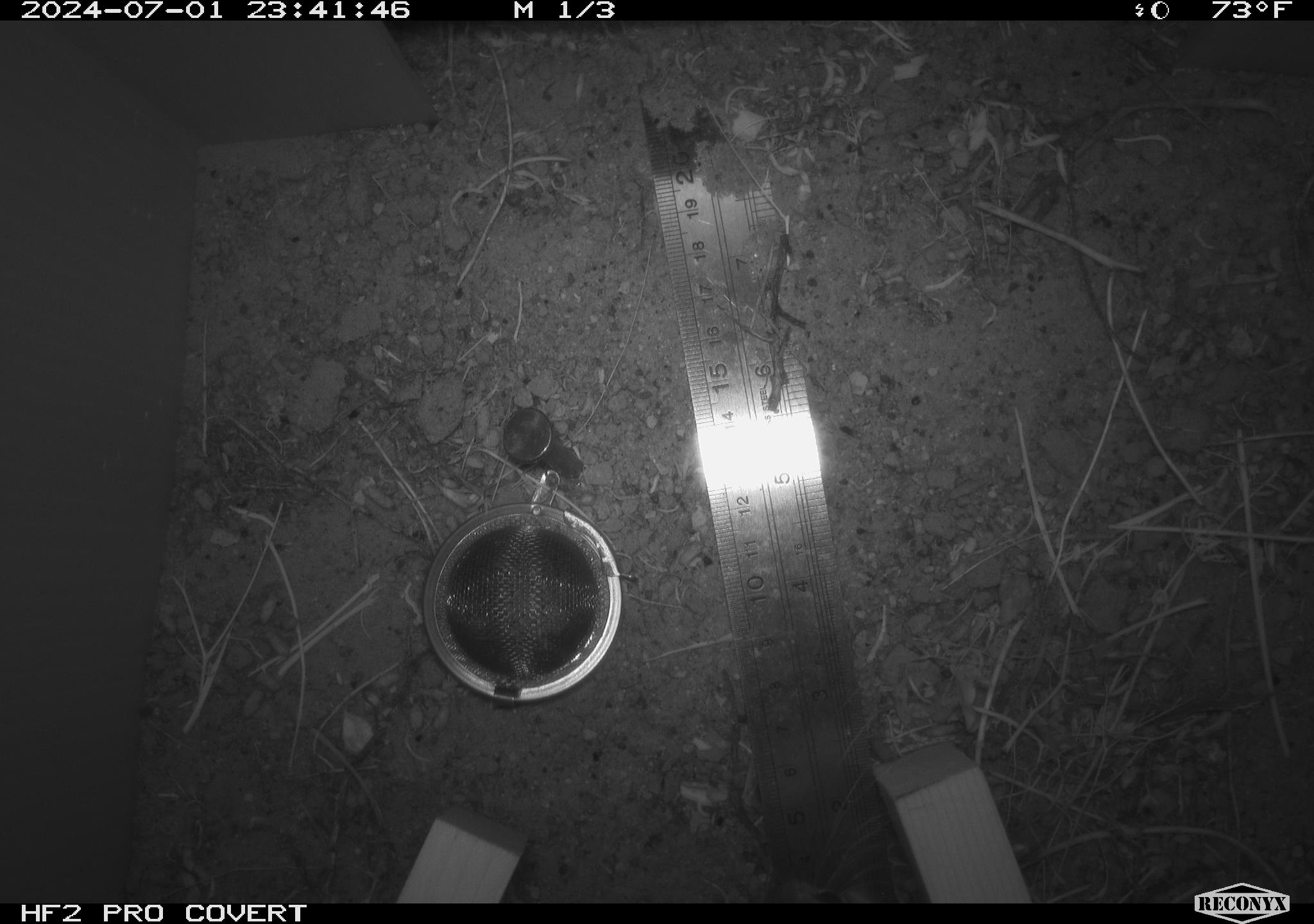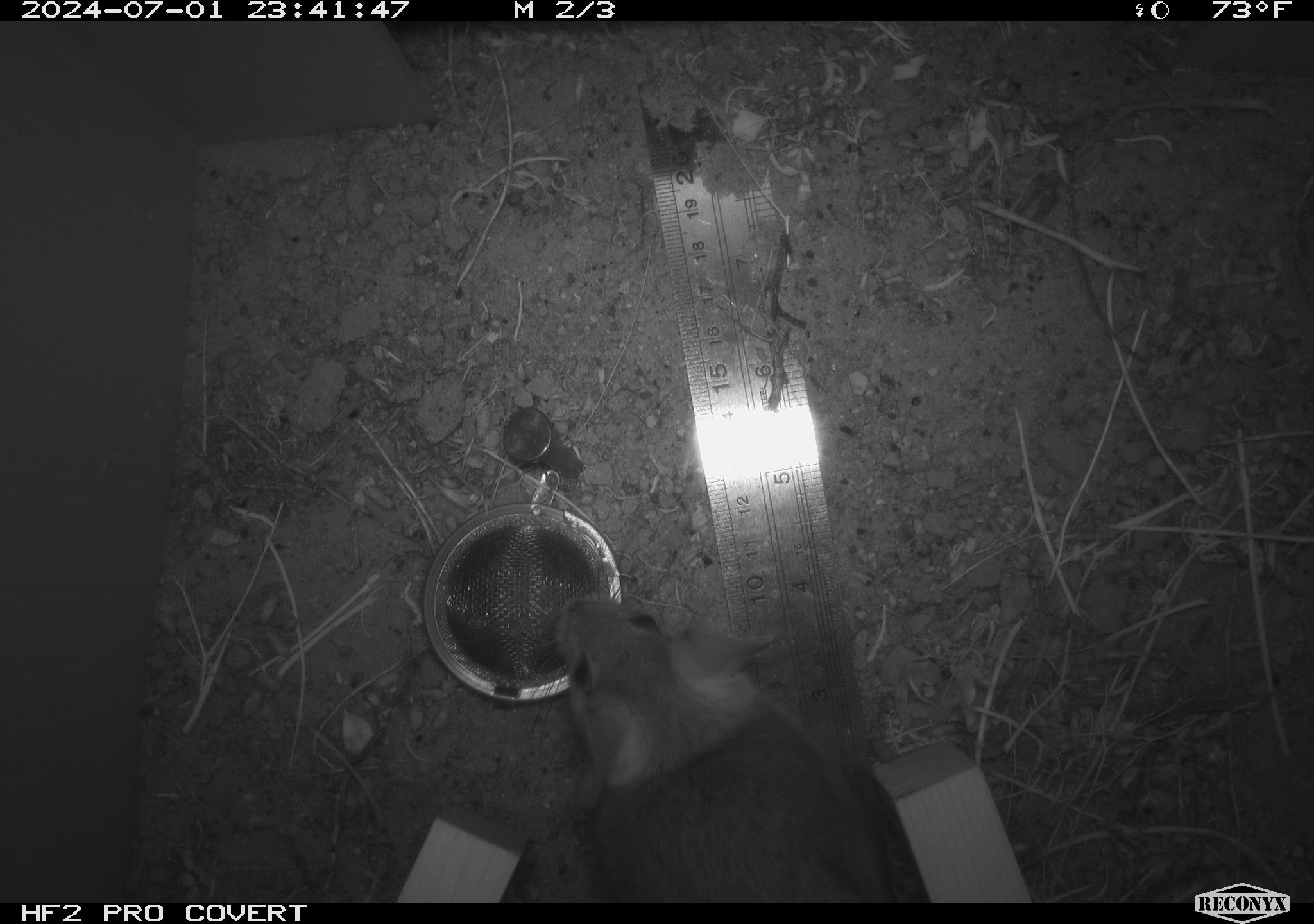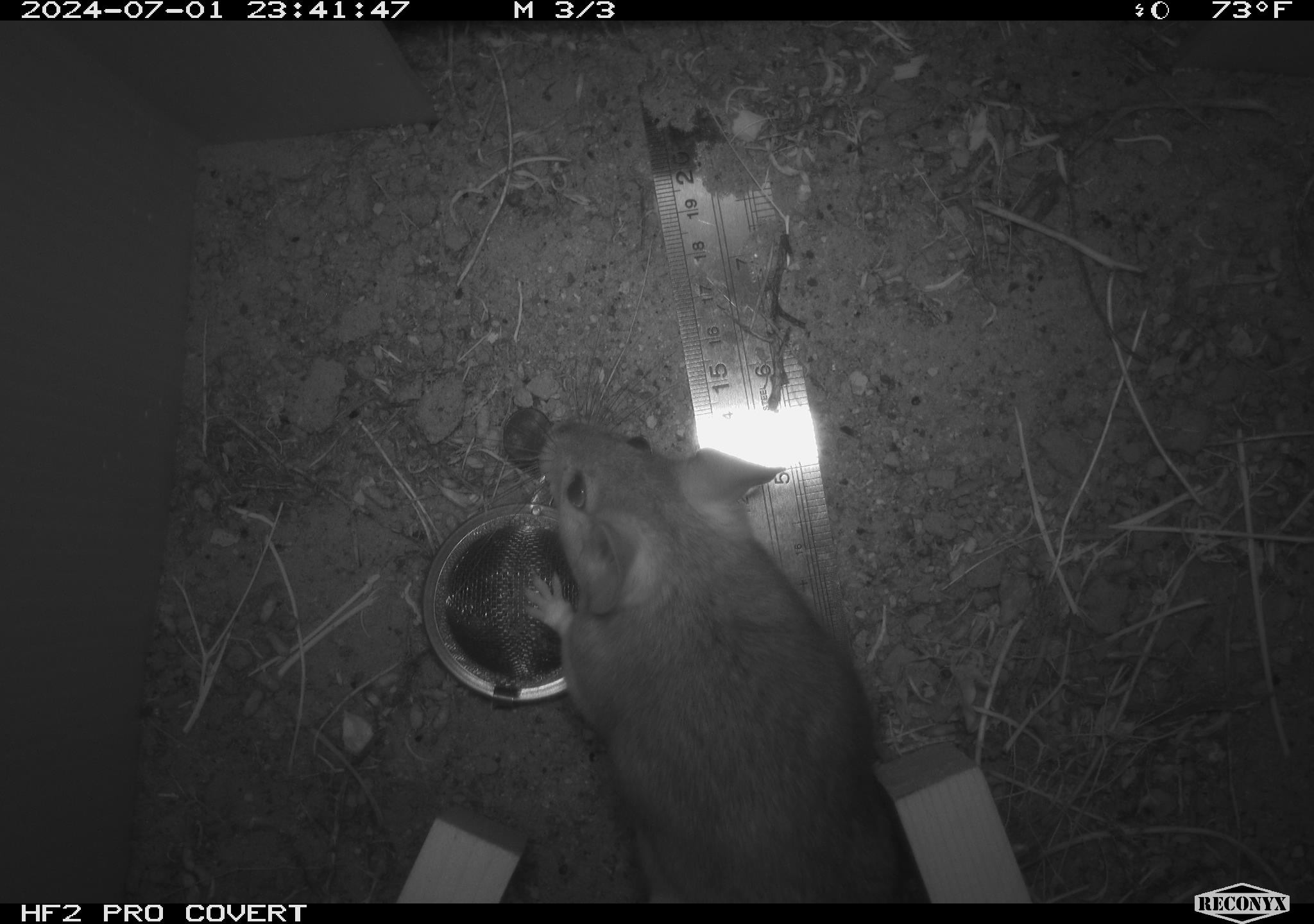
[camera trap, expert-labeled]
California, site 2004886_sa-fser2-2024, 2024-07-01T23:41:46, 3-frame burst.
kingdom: Animalia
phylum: Chordata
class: Mammalia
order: Rodentia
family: Cricetidae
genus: Neotoma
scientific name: Neotoma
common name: pack rat or woodrat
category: neotoma species